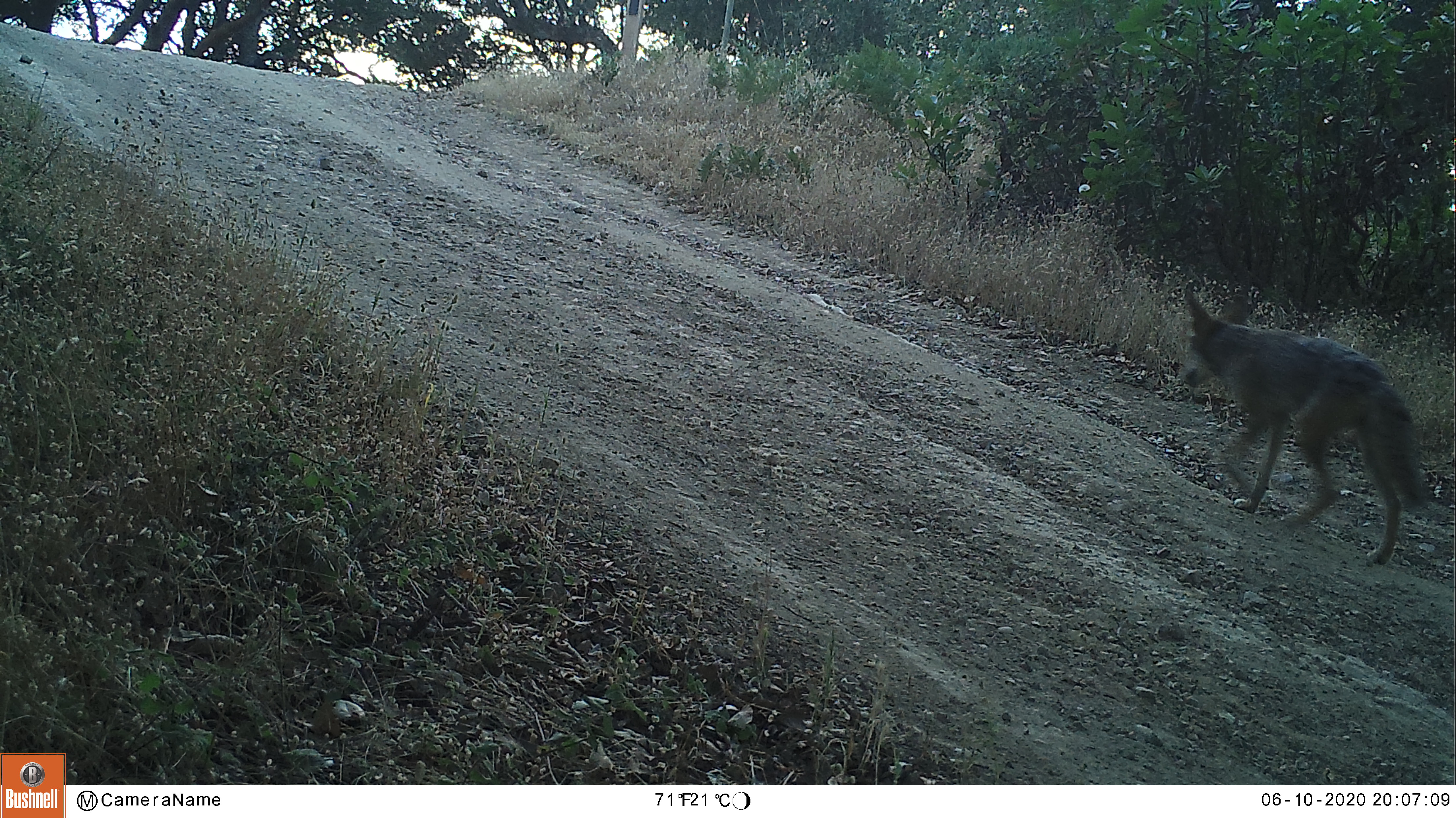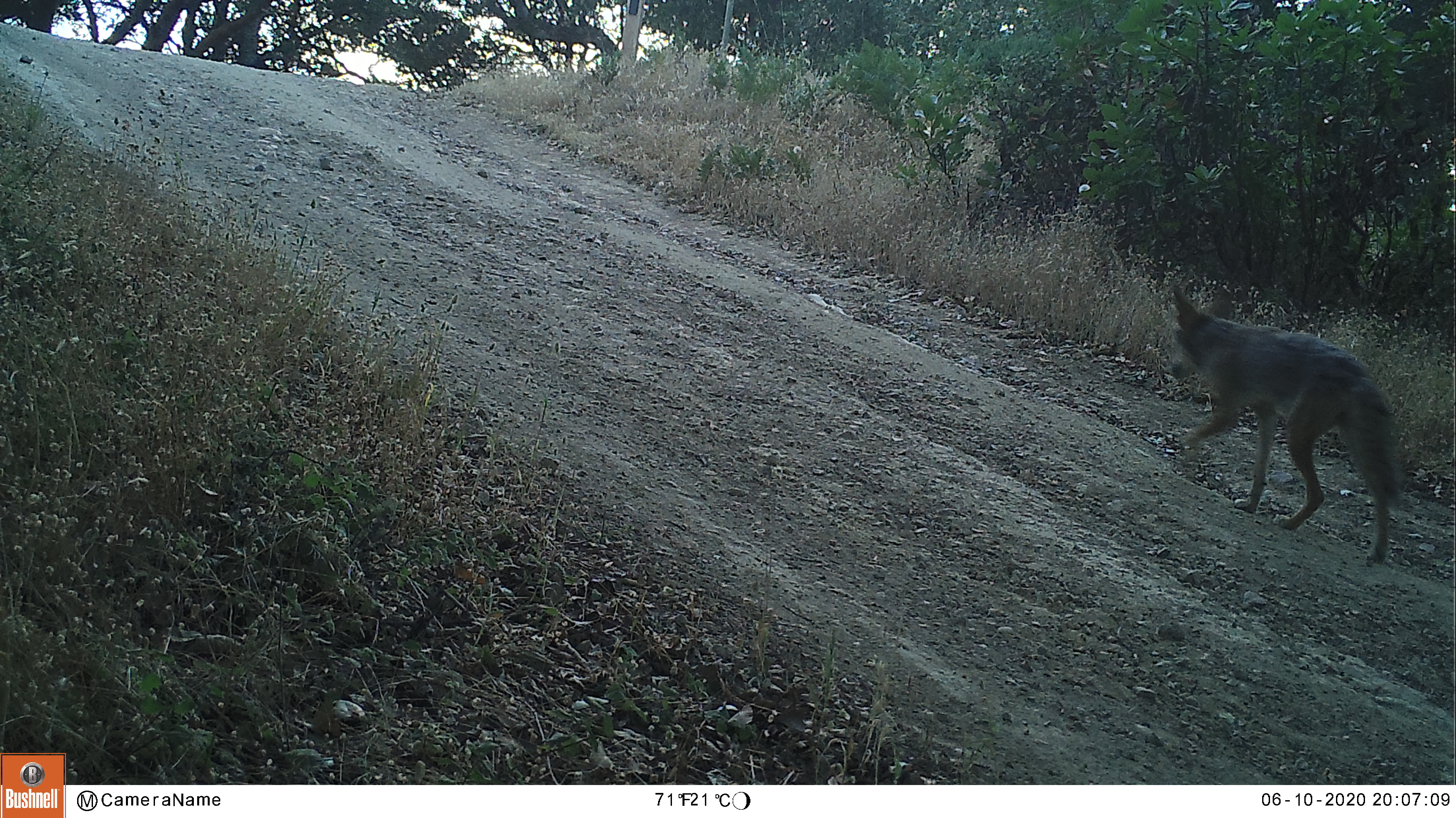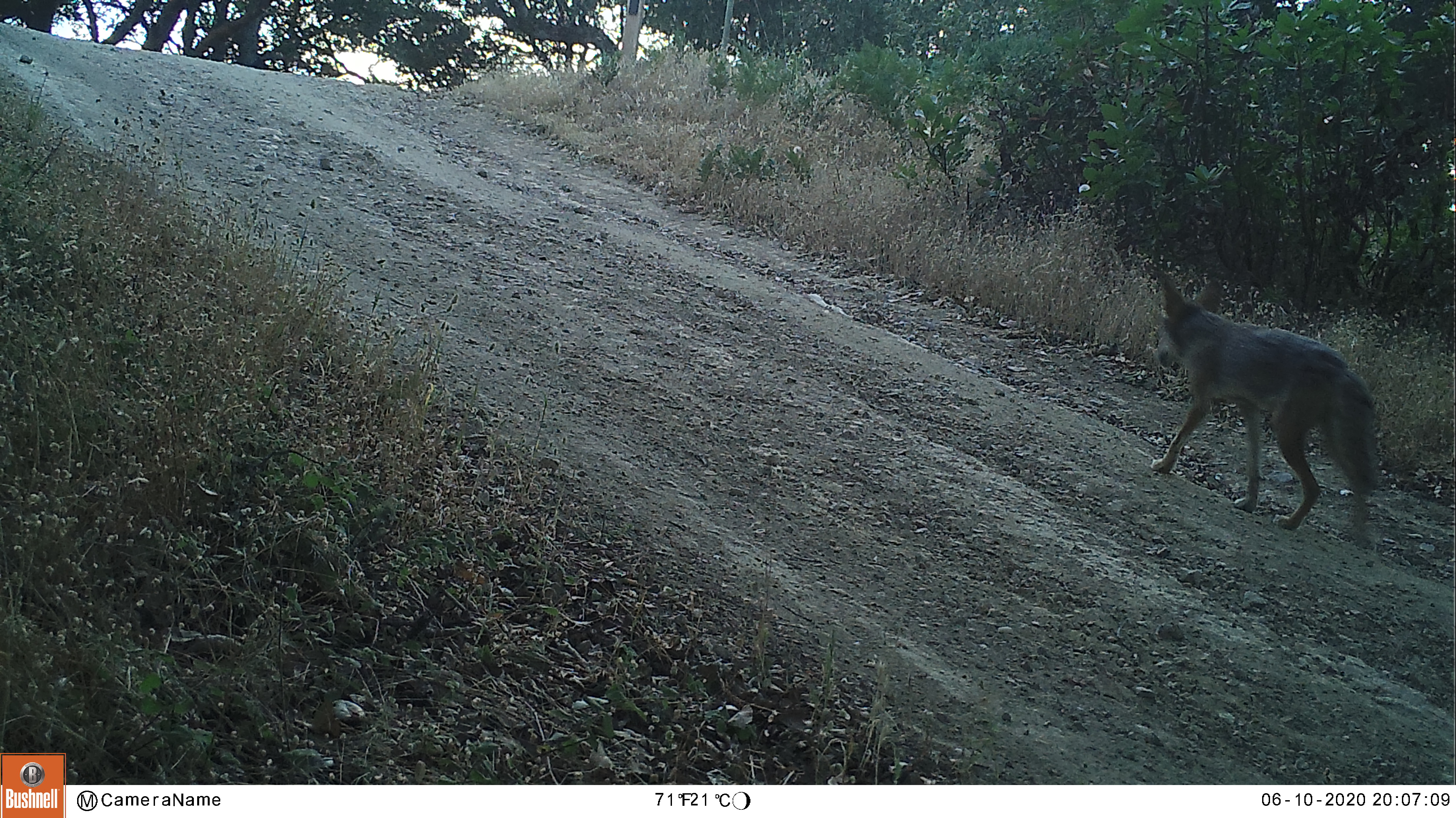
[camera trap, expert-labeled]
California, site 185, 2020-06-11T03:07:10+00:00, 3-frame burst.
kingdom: Animalia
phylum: Chordata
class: Mammalia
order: Carnivora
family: Canidae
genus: Canis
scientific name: Canis latrans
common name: coyote